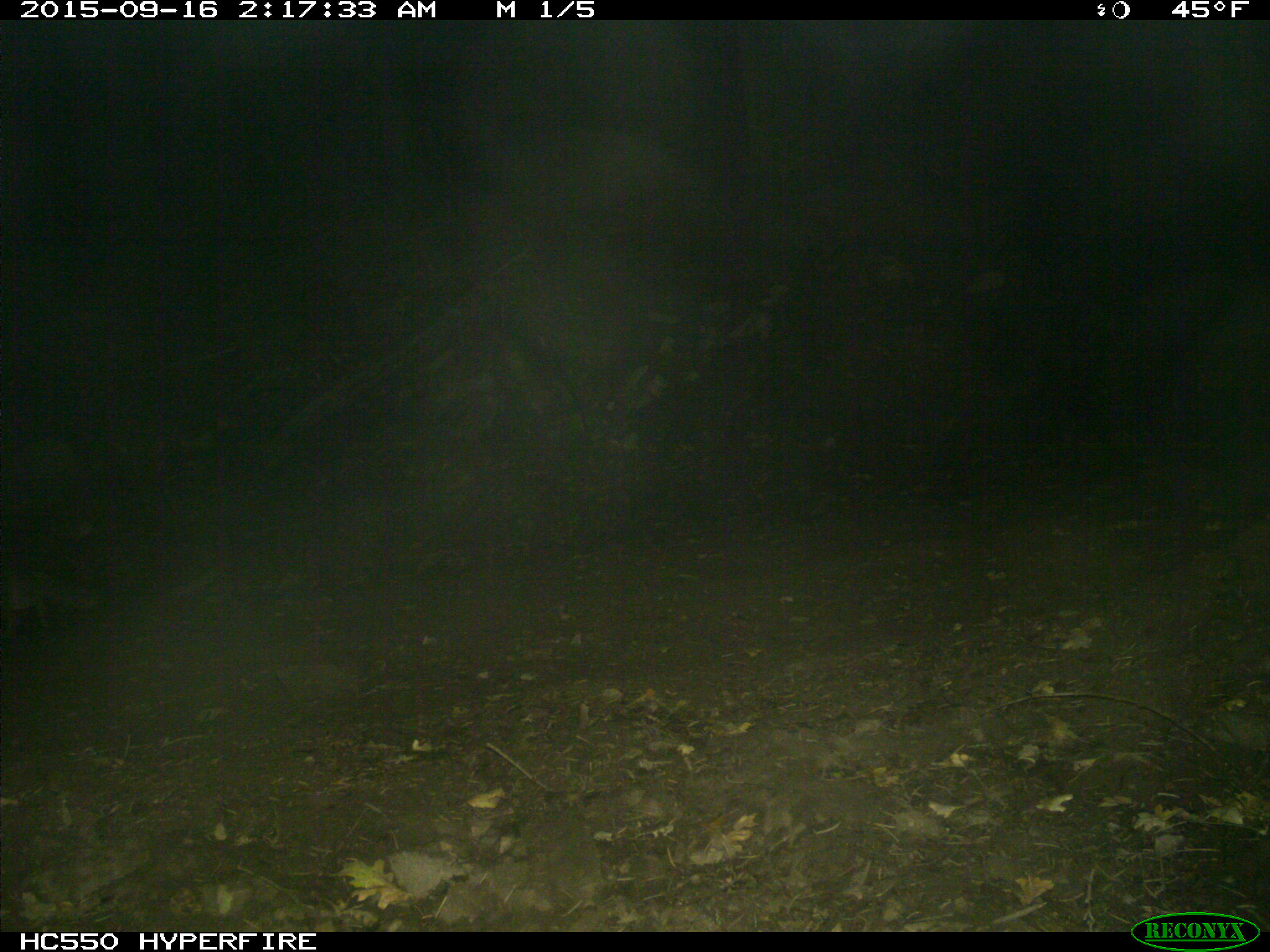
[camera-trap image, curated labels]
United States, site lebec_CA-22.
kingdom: Animalia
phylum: Chordata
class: Mammalia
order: Carnivora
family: Canidae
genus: Urocyon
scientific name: Urocyon cinereoargenteus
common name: gray fox